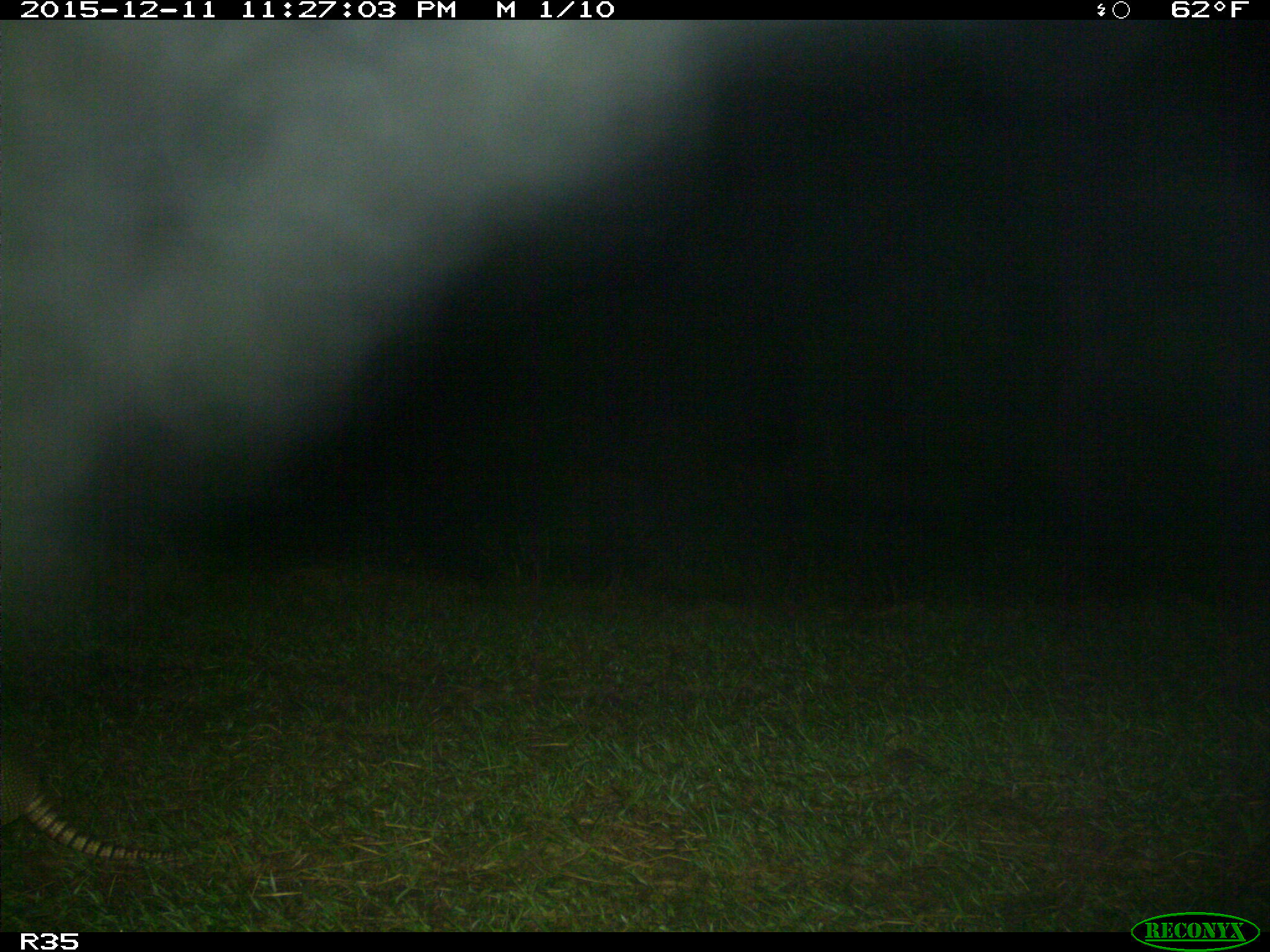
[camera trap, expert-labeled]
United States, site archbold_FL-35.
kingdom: Animalia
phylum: Chordata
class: Mammalia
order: Cingulata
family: Dasypodidae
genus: Dasypus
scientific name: Dasypus novemcinctus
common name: nine-banded armadillo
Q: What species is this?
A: Dasypus novemcinctus (nine-banded armadillo).